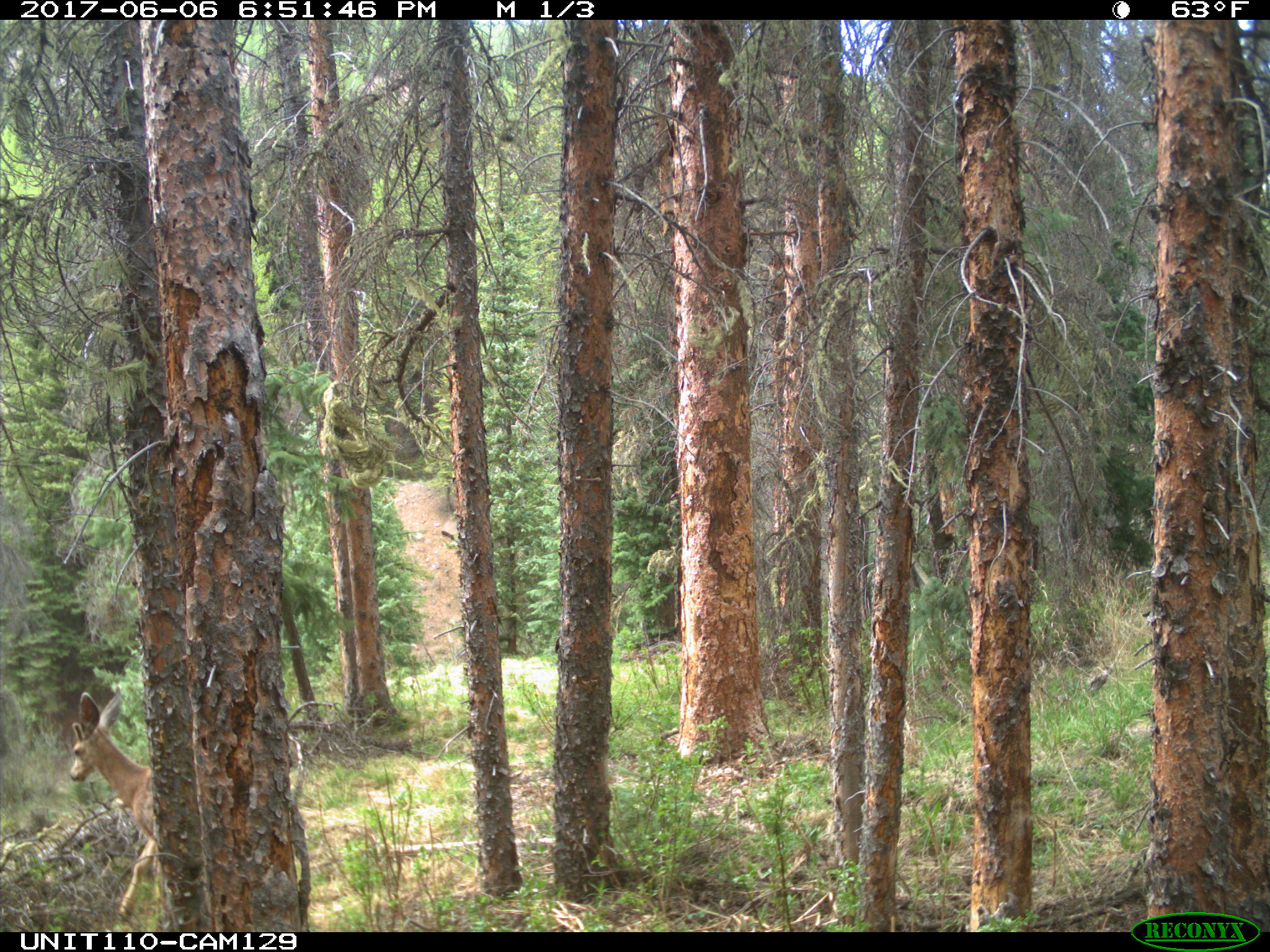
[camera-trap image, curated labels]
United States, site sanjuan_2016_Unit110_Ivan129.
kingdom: Animalia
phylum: Chordata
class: Mammalia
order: Artiodactyla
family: Cervidae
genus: Odocoileus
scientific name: Odocoileus hemionus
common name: mule deer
Odocoileus hemionus (mule deer).